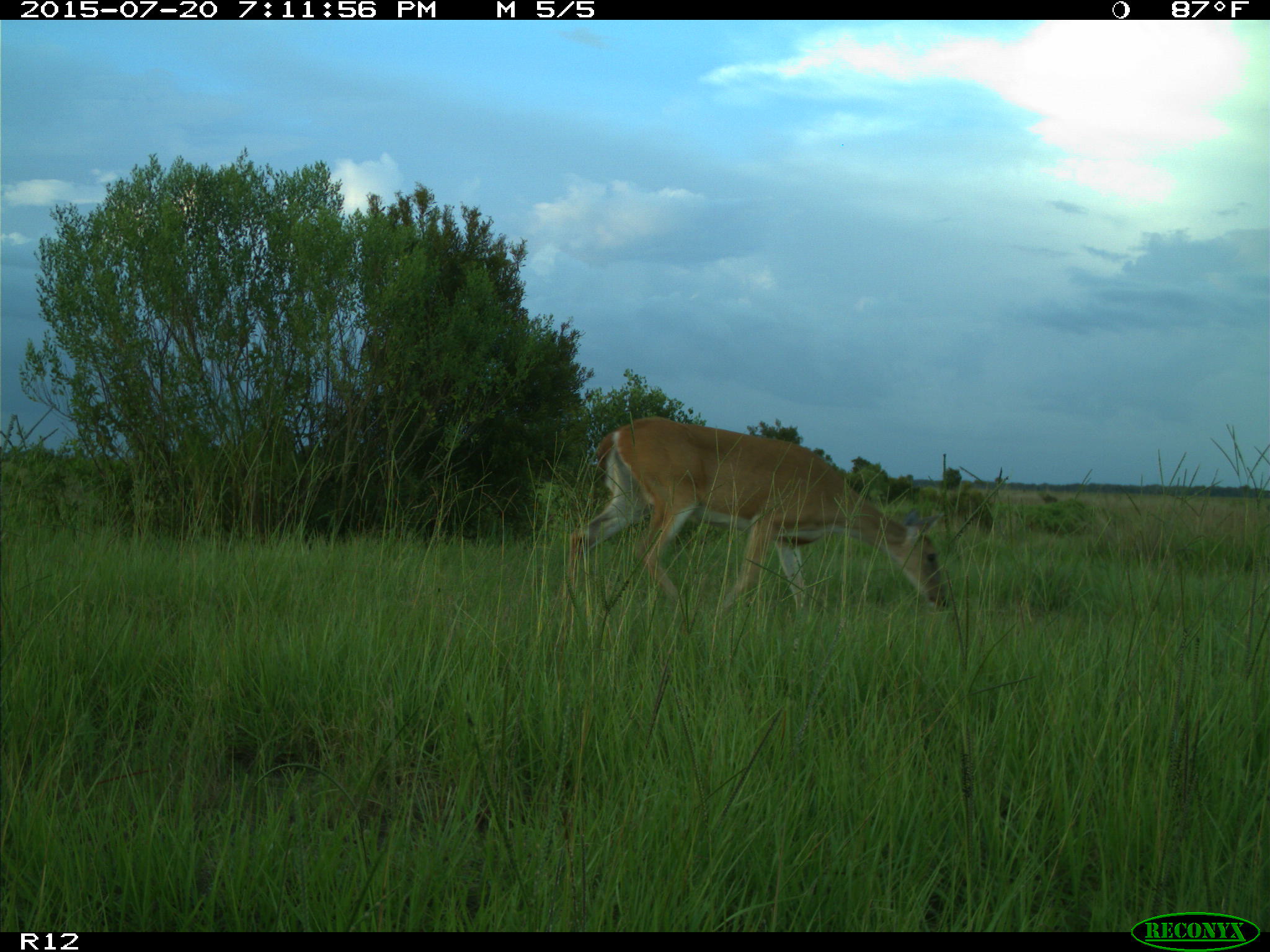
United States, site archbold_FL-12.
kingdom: Animalia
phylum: Chordata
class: Mammalia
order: Artiodactyla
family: Cervidae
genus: Odocoileus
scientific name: Odocoileus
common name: deer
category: unidentified deer